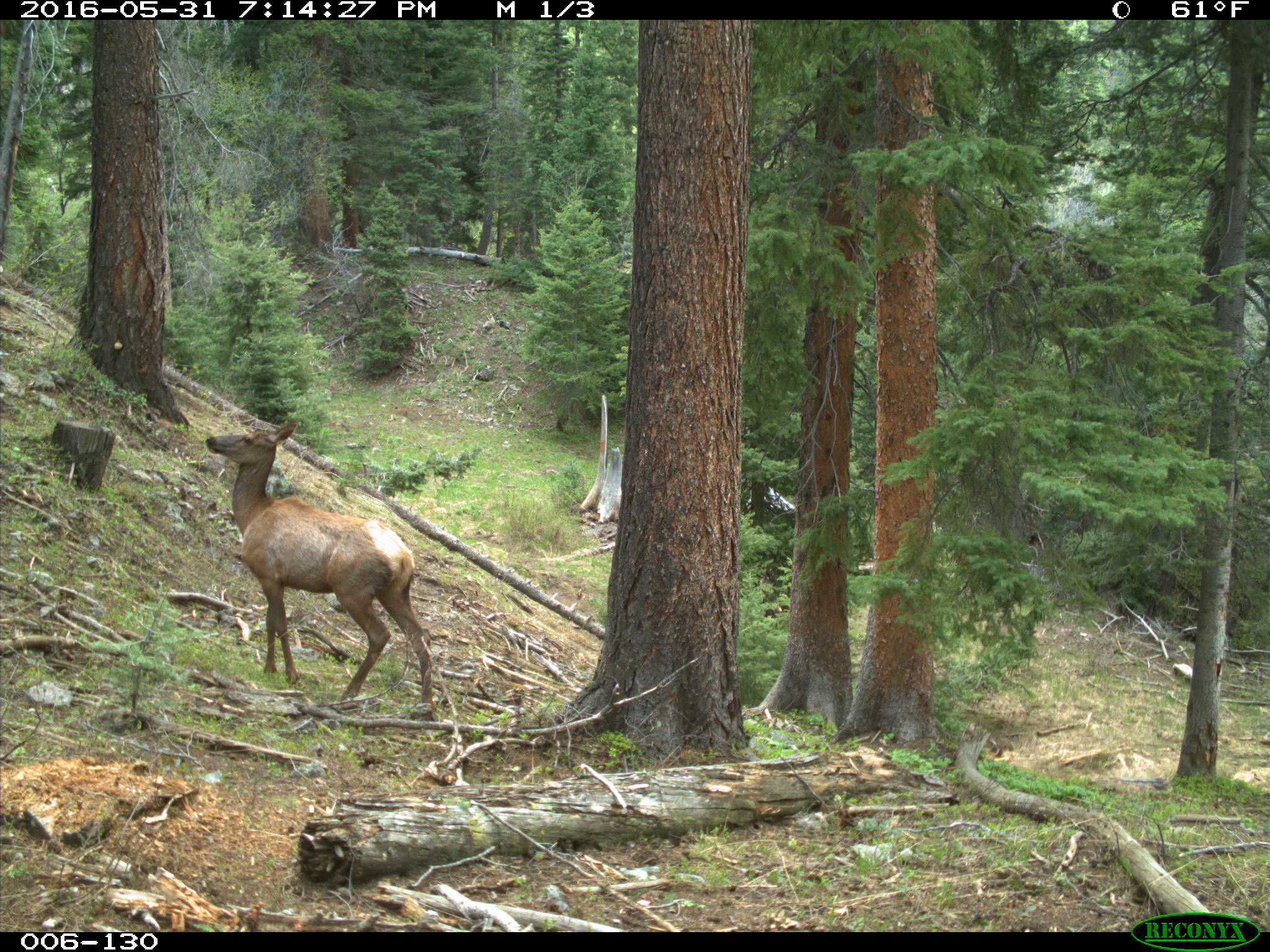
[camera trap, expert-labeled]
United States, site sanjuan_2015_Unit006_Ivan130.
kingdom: Animalia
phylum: Chordata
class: Mammalia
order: Artiodactyla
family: Cervidae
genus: Cervus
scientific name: Cervus elaphus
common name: red deer